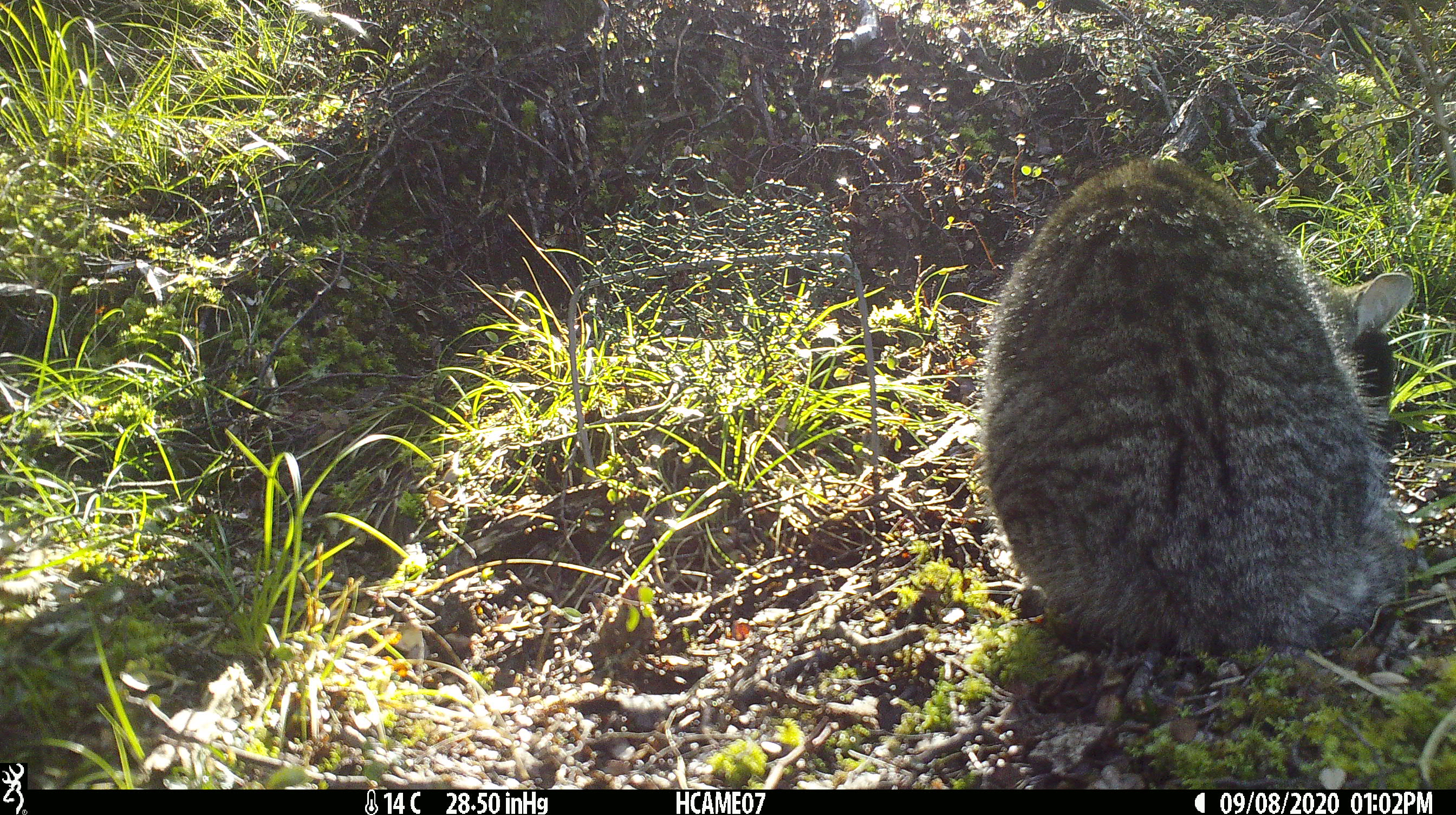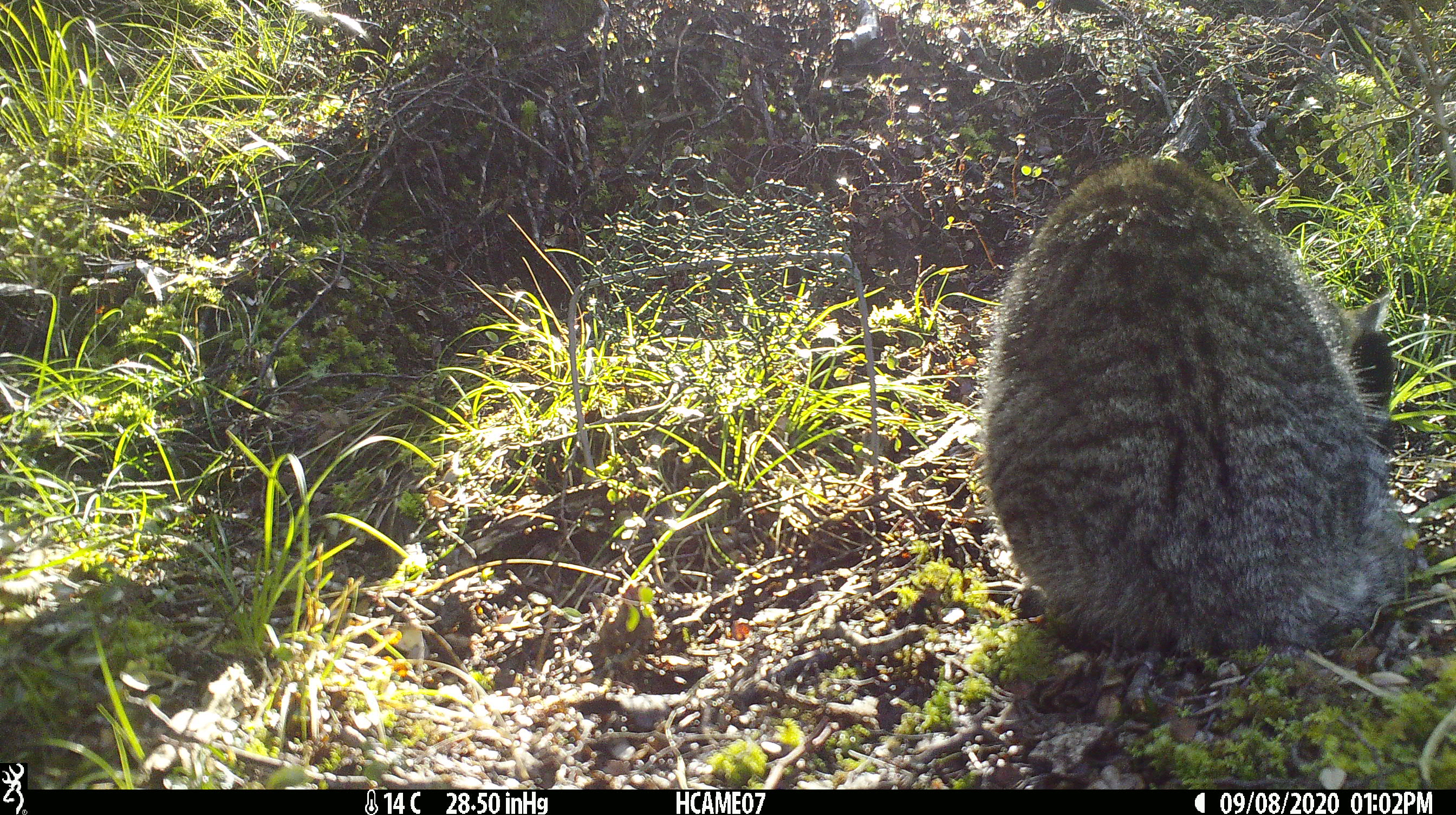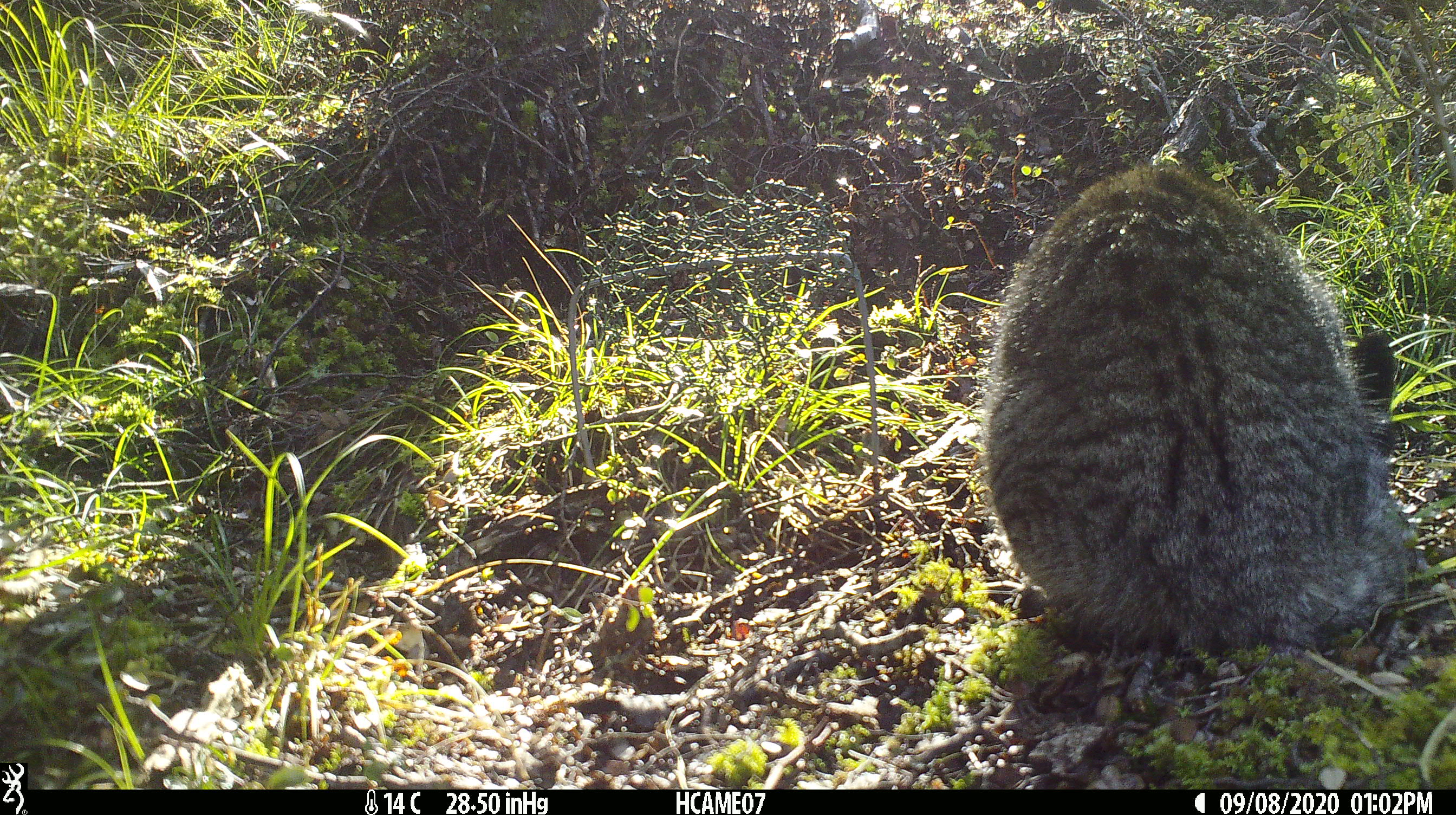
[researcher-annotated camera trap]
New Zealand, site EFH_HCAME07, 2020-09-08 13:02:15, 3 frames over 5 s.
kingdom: Animalia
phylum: Chordata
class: Mammalia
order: Carnivora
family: Felidae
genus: Felis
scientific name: Felis catus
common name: domestic cat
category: cat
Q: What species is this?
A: Cat (domestic cat) (Felis catus).